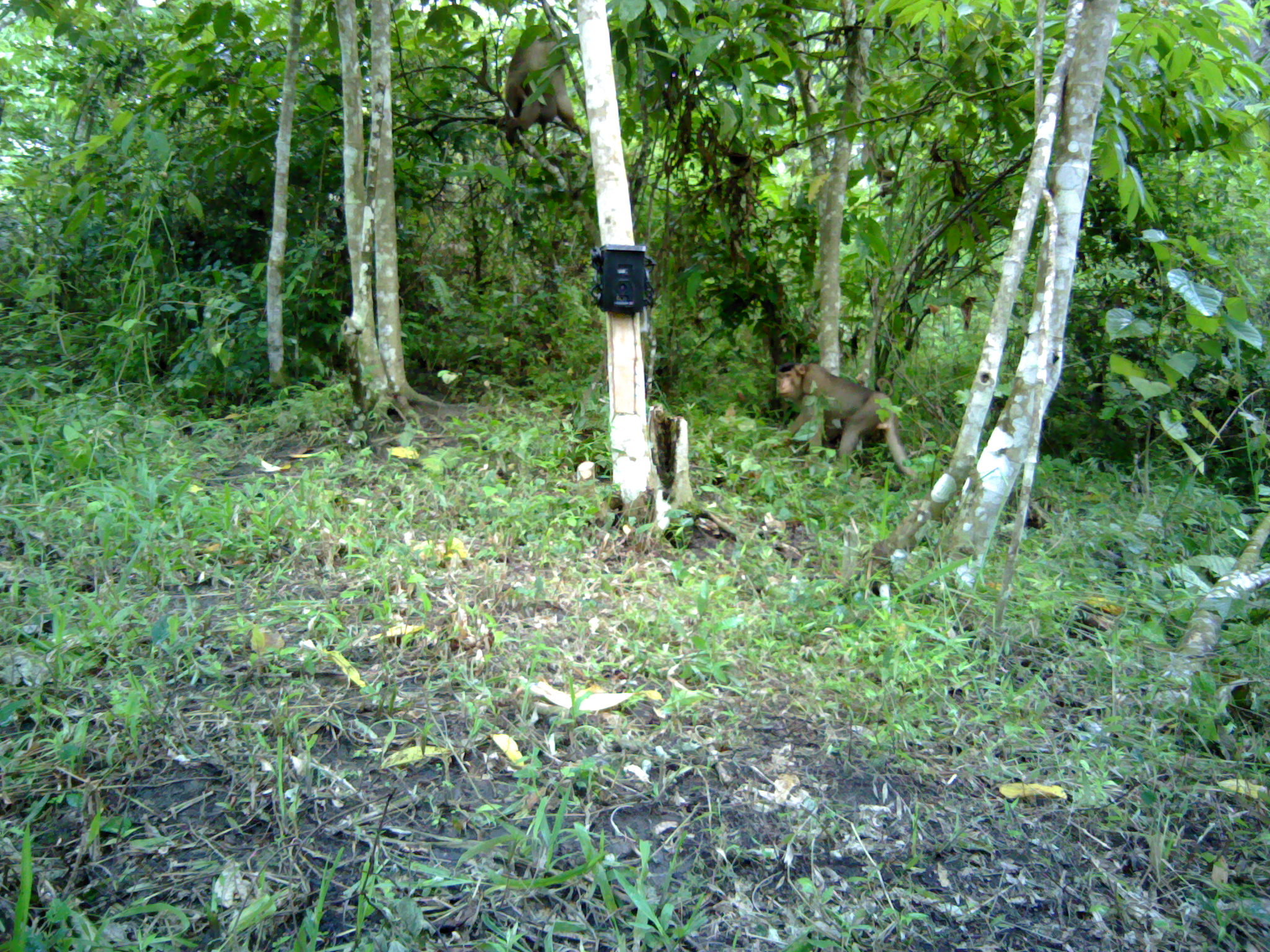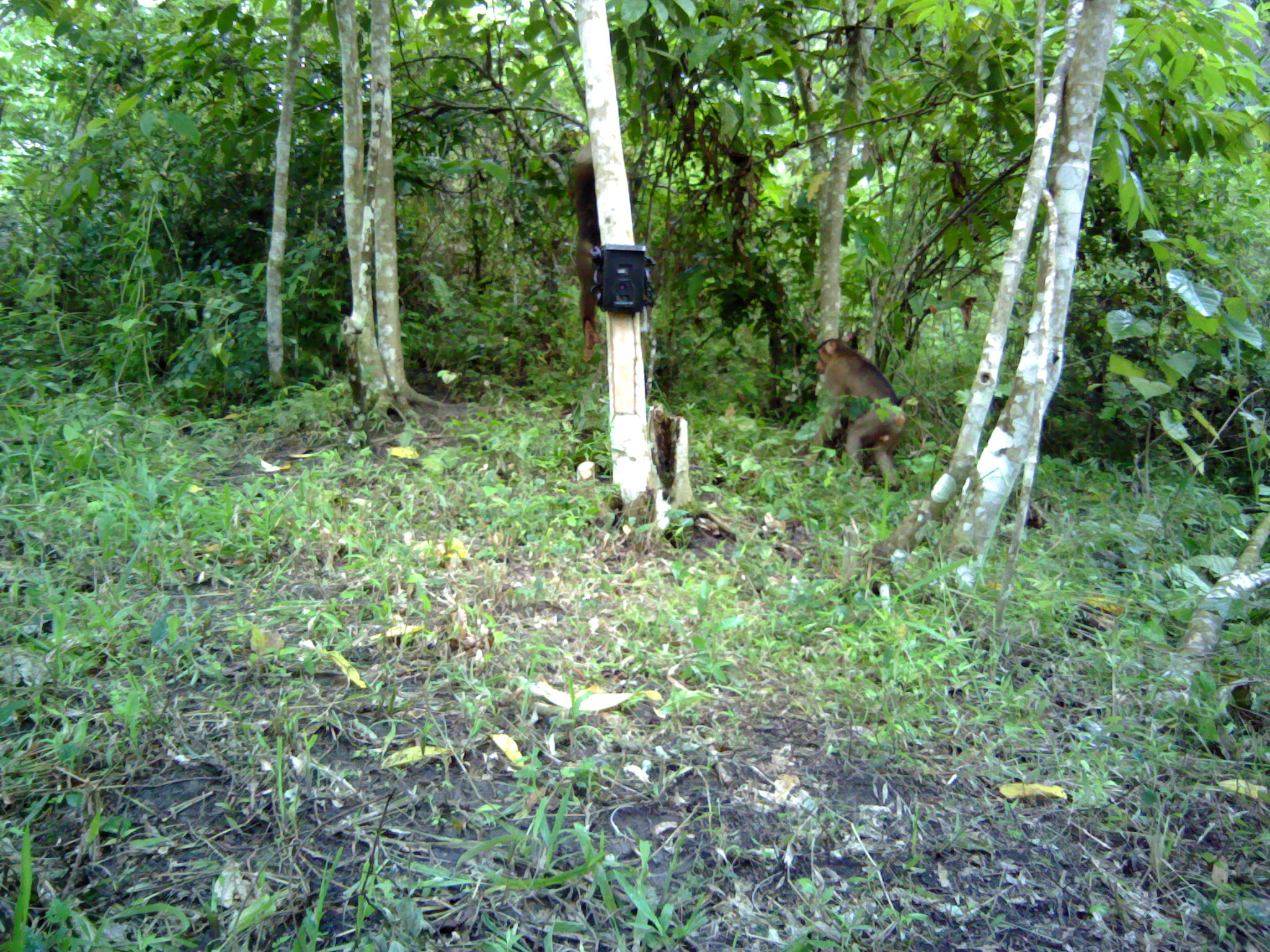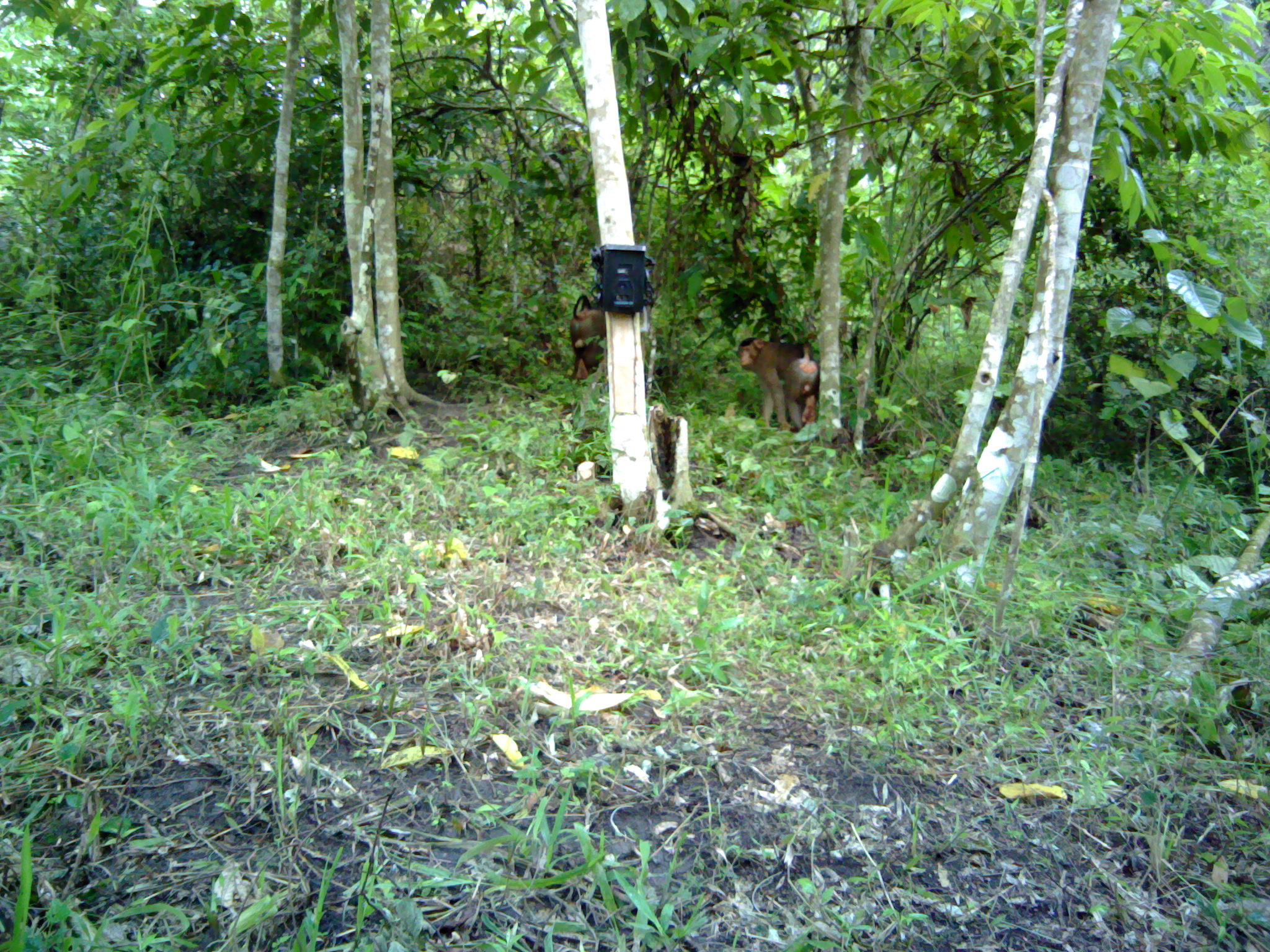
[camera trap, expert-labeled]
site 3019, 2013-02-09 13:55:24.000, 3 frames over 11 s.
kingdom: Animalia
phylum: Chordata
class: Mammalia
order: Primates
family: Cercopithecidae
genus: Macaca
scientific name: Macaca nemestrina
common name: southern pig-tailed macaque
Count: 2.